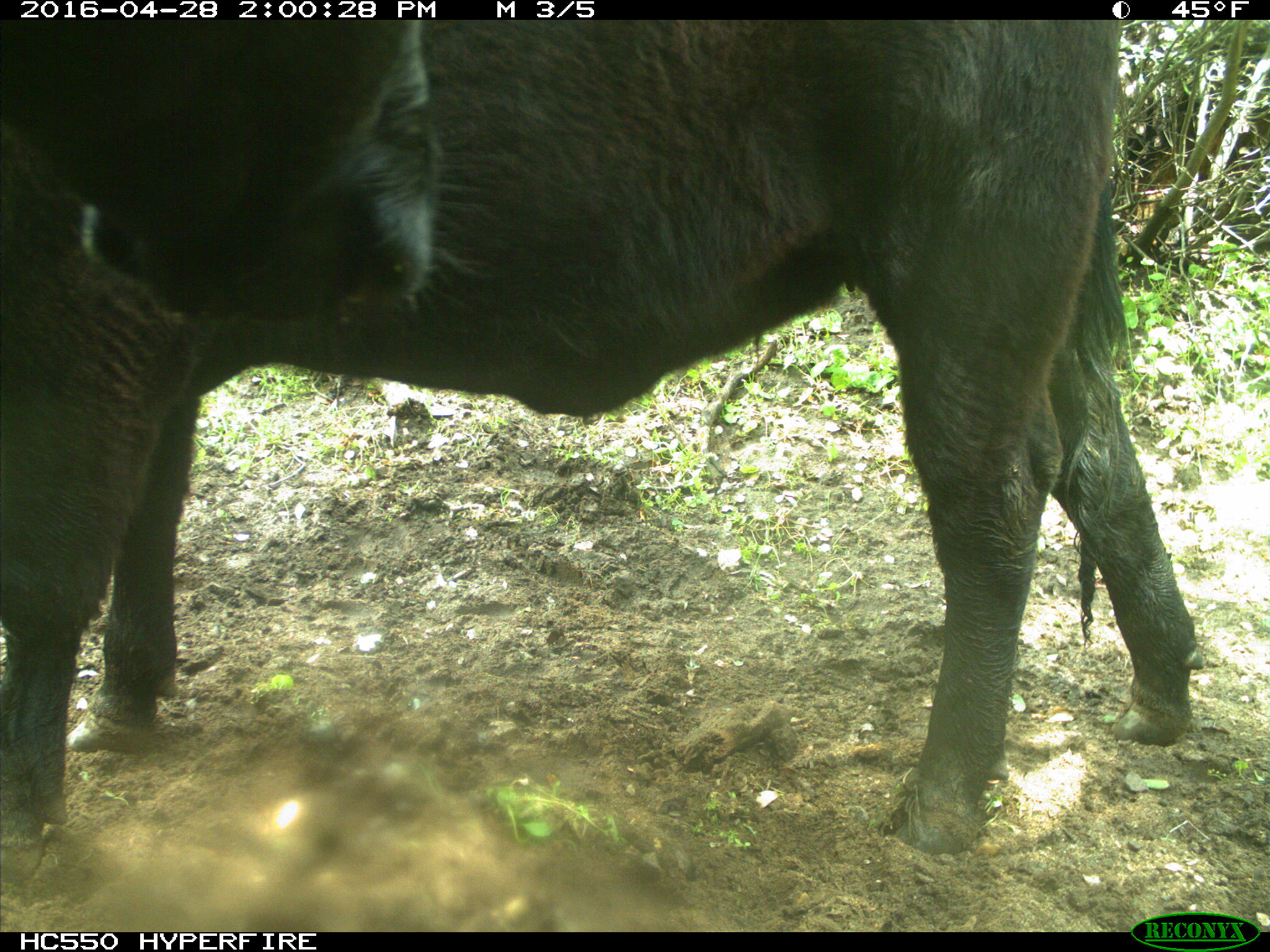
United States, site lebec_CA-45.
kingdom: Animalia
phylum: Chordata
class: Mammalia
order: Artiodactyla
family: Bovidae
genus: Bos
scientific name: Bos taurus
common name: domestic cow